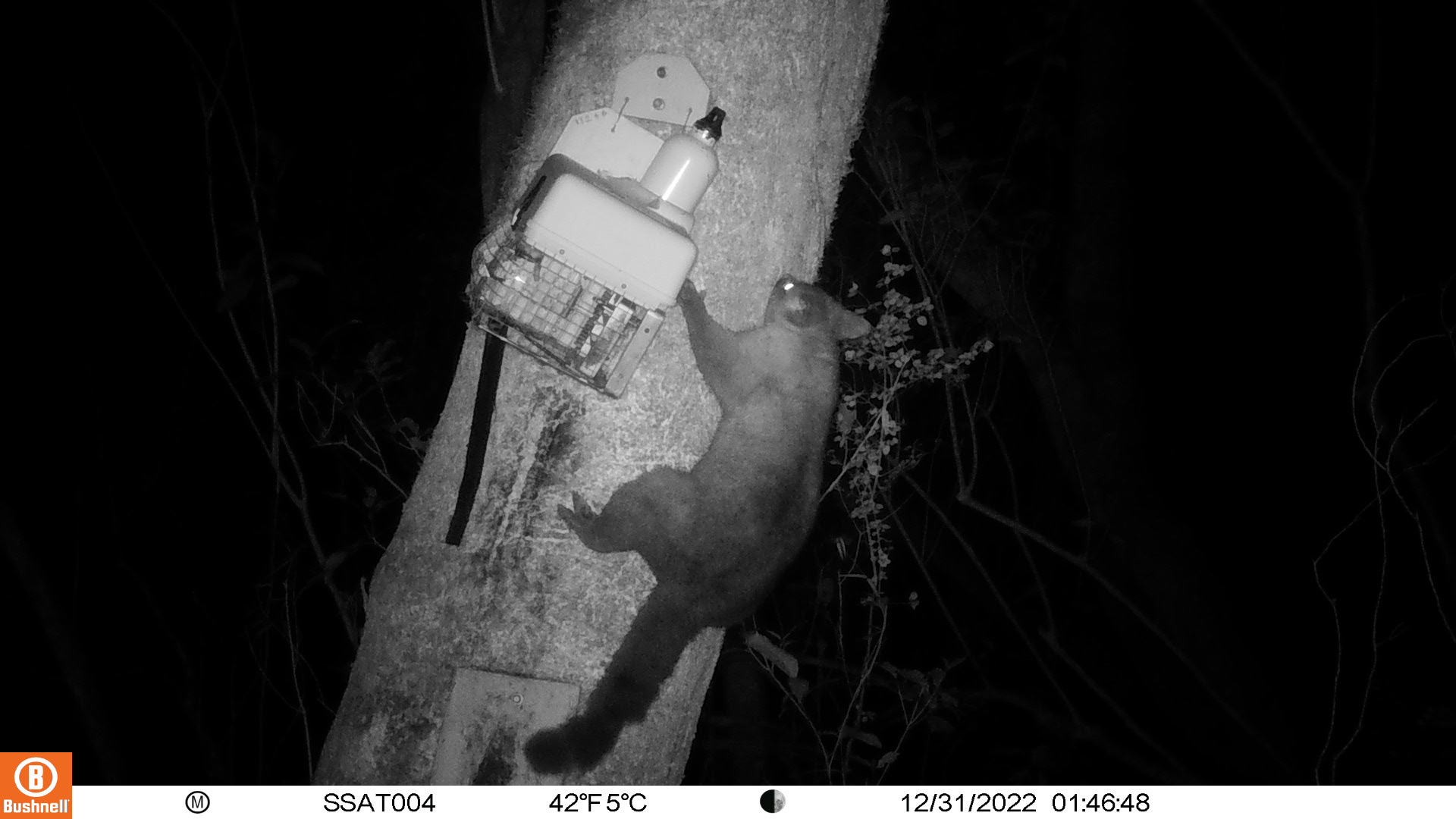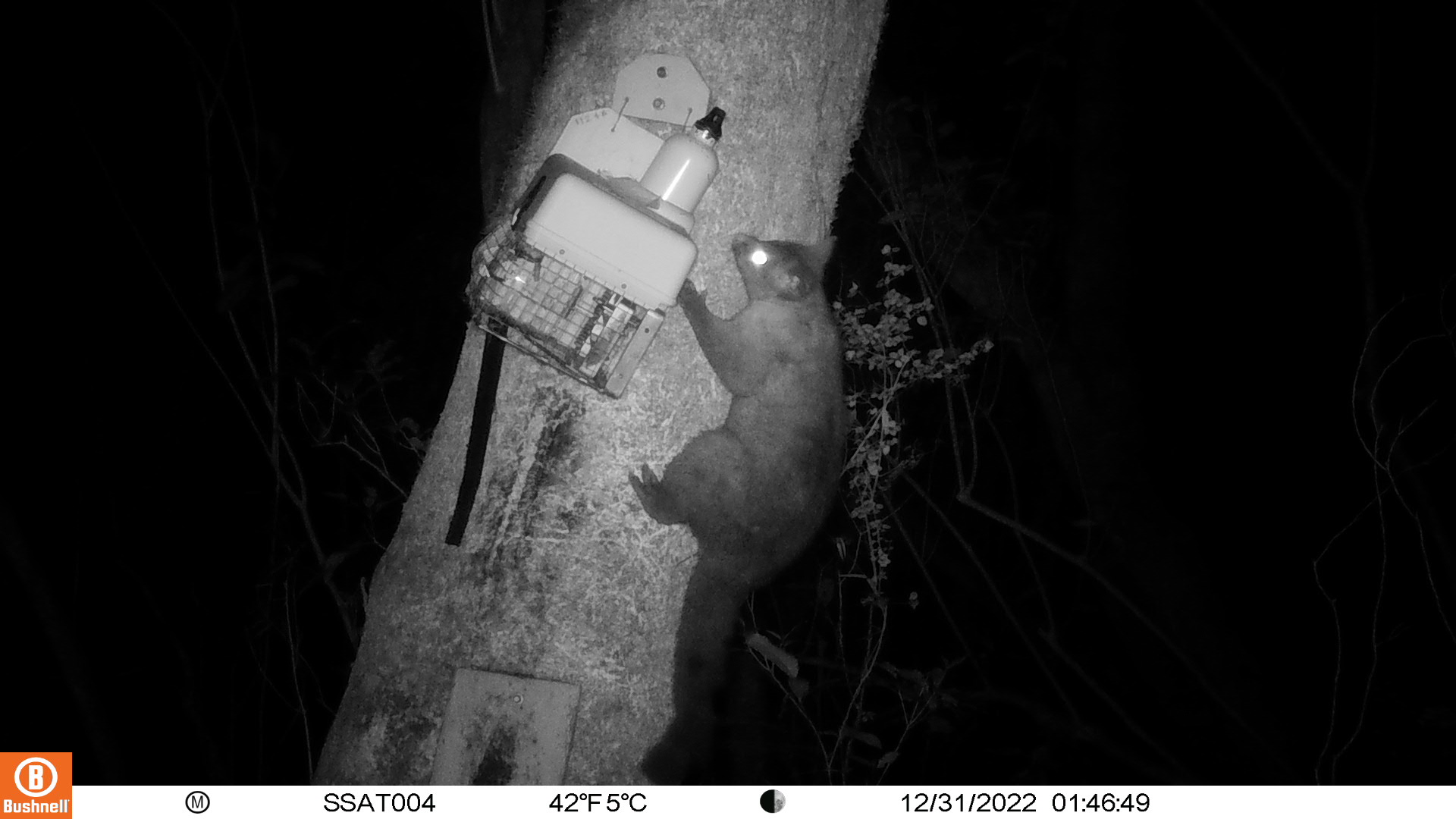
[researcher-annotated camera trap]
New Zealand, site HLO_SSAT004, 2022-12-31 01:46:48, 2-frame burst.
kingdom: Animalia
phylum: Chordata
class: Mammalia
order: Diprotodontia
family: Phalangeridae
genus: Trichosurus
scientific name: Trichosurus vulpecula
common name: common brushtail possum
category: possum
Possum (common brushtail possum) (Trichosurus vulpecula).